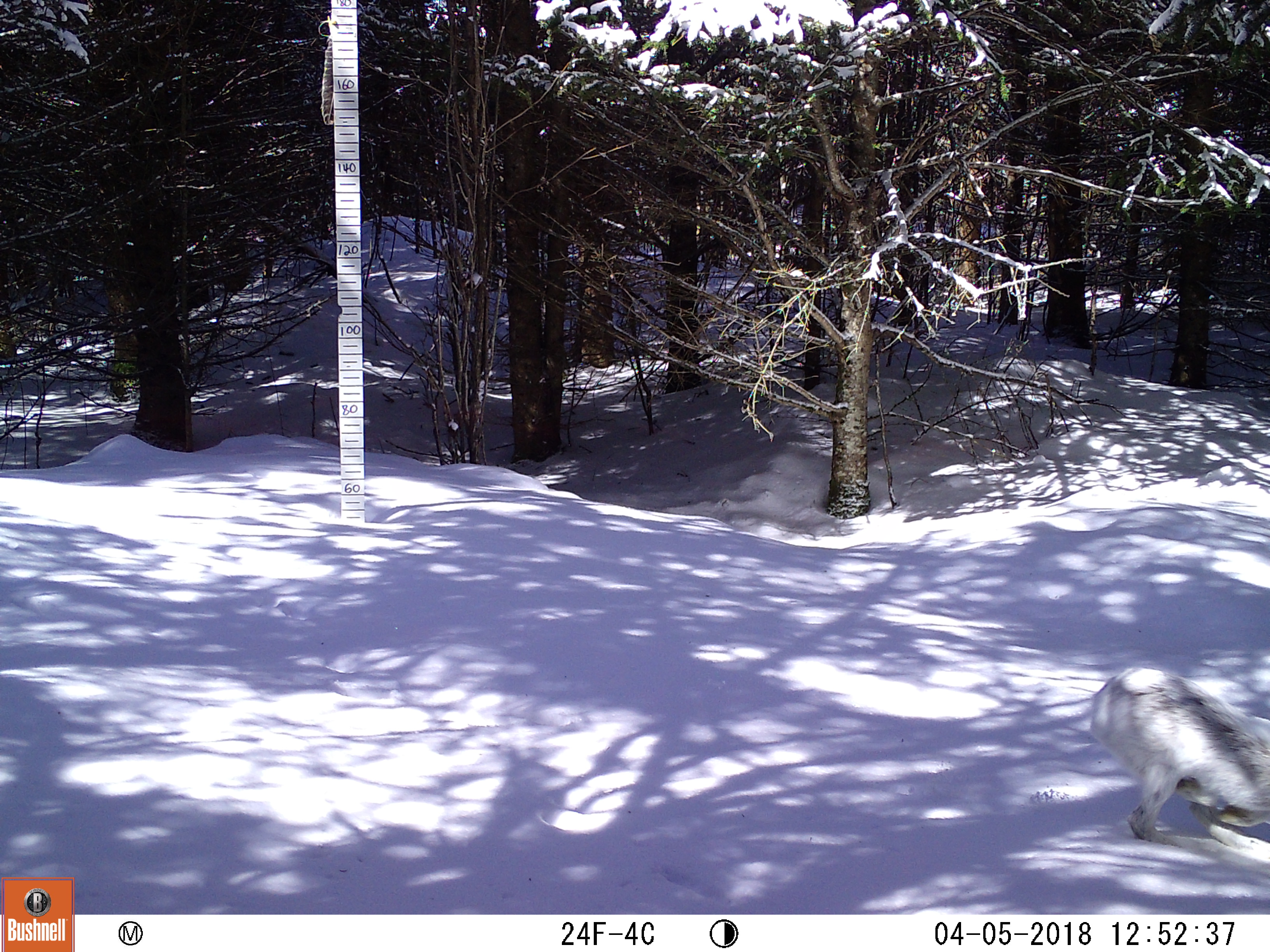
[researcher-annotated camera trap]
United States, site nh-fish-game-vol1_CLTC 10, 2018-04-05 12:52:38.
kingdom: Animalia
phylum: Chordata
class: Mammalia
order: Lagomorpha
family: Leporidae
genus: Lepus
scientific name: Lepus americanus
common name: snowshoe hare